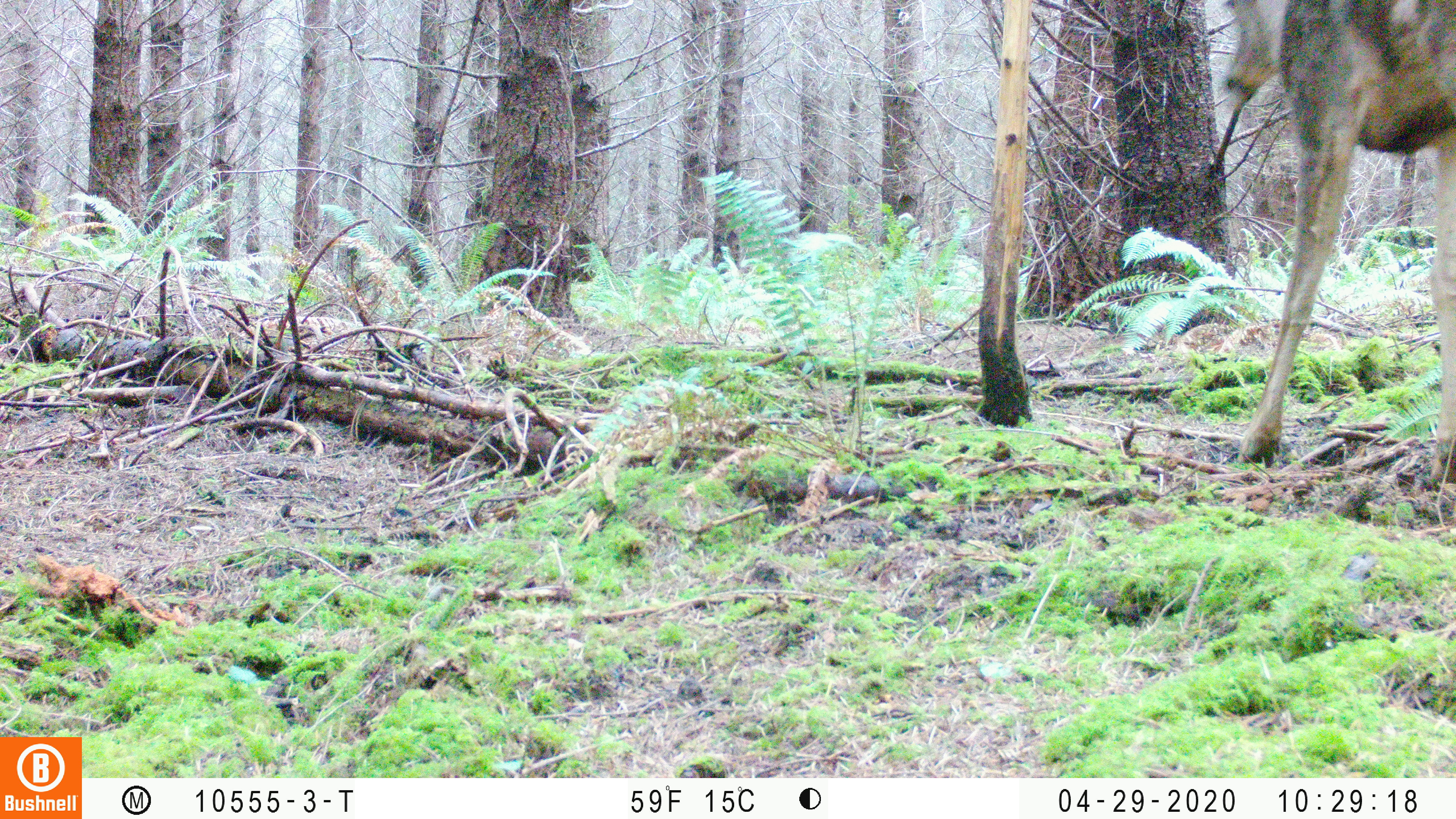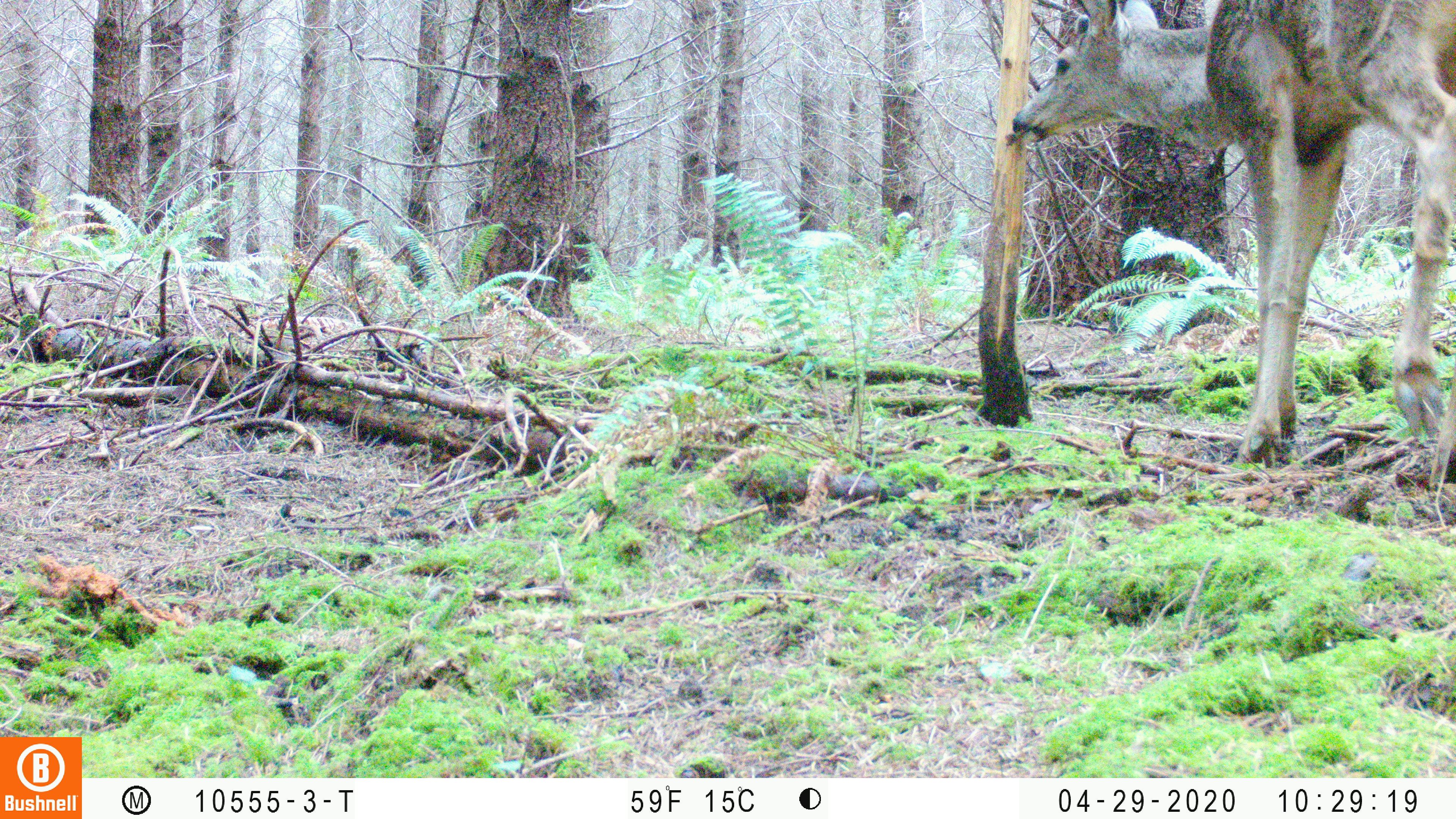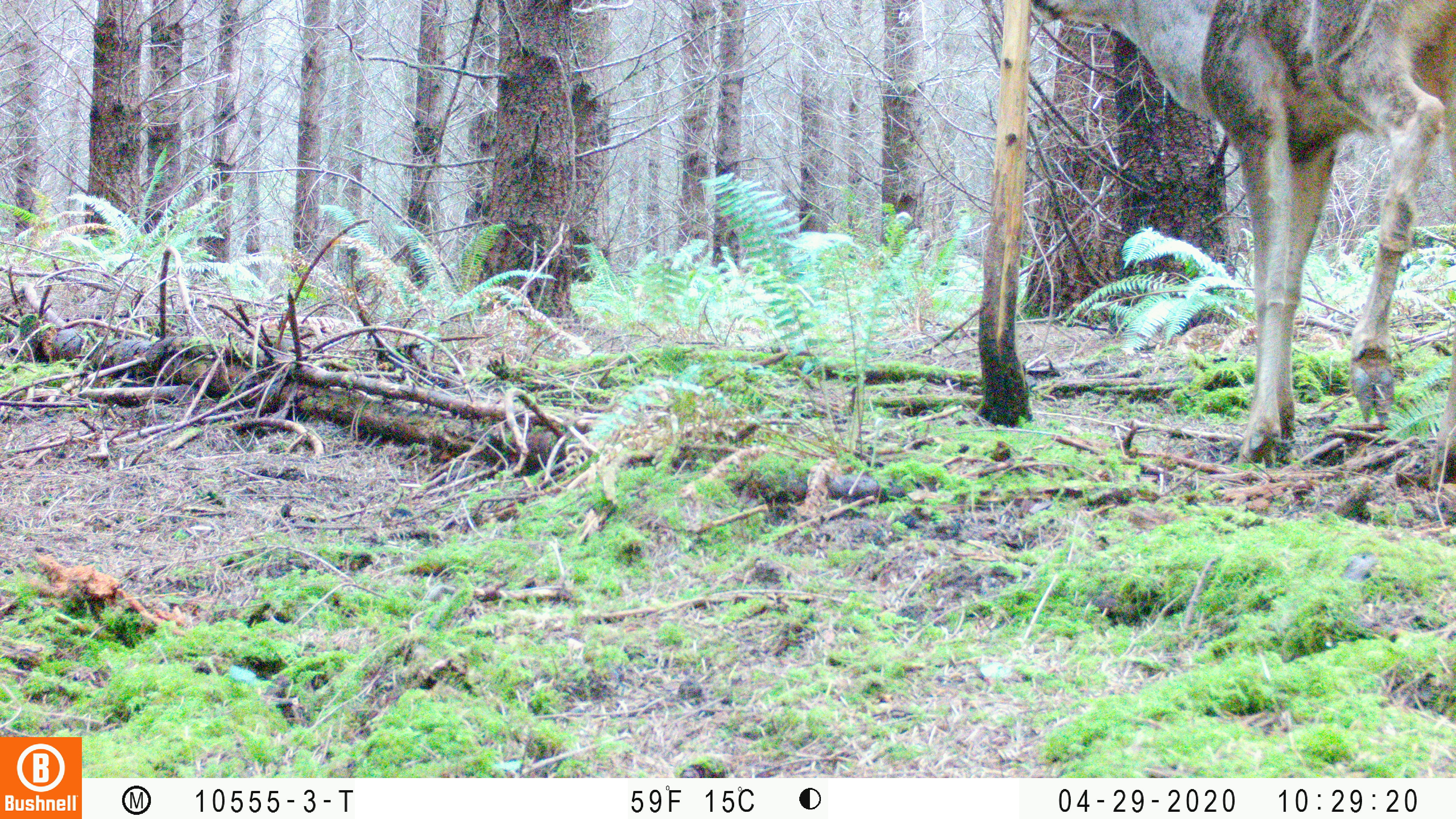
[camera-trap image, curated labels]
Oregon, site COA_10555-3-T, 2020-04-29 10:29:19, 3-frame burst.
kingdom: Animalia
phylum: Chordata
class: Mammalia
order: Artiodactyla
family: Cervidae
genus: Odocoileus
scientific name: Odocoileus hemionus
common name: black-tailed deer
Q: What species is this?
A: Black-tailed deer (Odocoileus hemionus).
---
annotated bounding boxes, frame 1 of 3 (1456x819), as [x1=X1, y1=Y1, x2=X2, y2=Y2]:
black-tailed deer: [x1=1210, y1=0, x2=1453, y2=468]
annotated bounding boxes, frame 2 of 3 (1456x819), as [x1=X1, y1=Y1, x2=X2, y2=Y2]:
black-tailed deer: [x1=1007, y1=0, x2=1453, y2=473]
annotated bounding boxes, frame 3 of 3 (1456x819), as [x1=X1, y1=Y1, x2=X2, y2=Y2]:
black-tailed deer: [x1=1030, y1=1, x2=1449, y2=471]